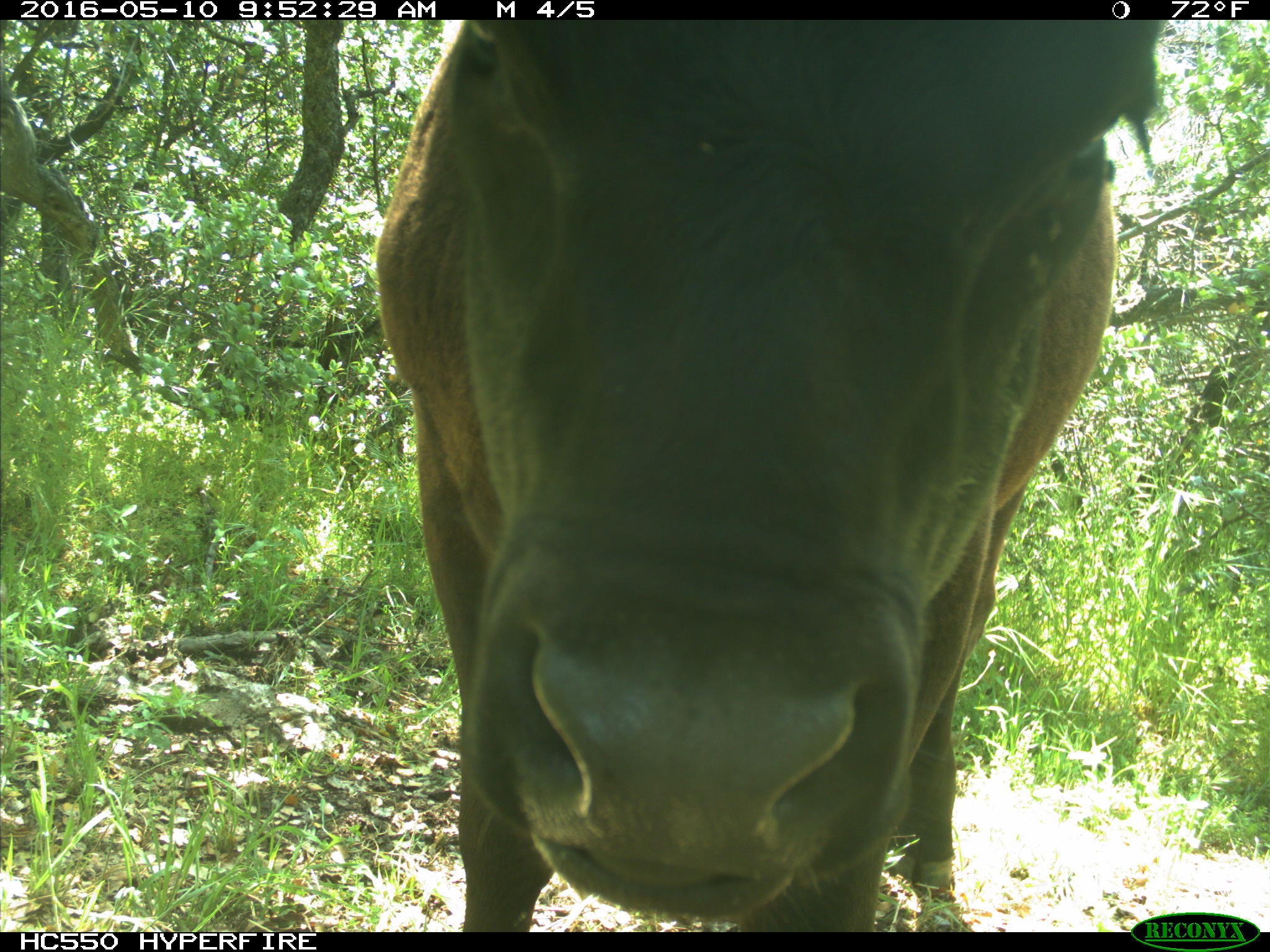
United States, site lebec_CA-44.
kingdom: Animalia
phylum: Chordata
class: Mammalia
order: Artiodactyla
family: Bovidae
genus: Bos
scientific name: Bos taurus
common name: domestic cow